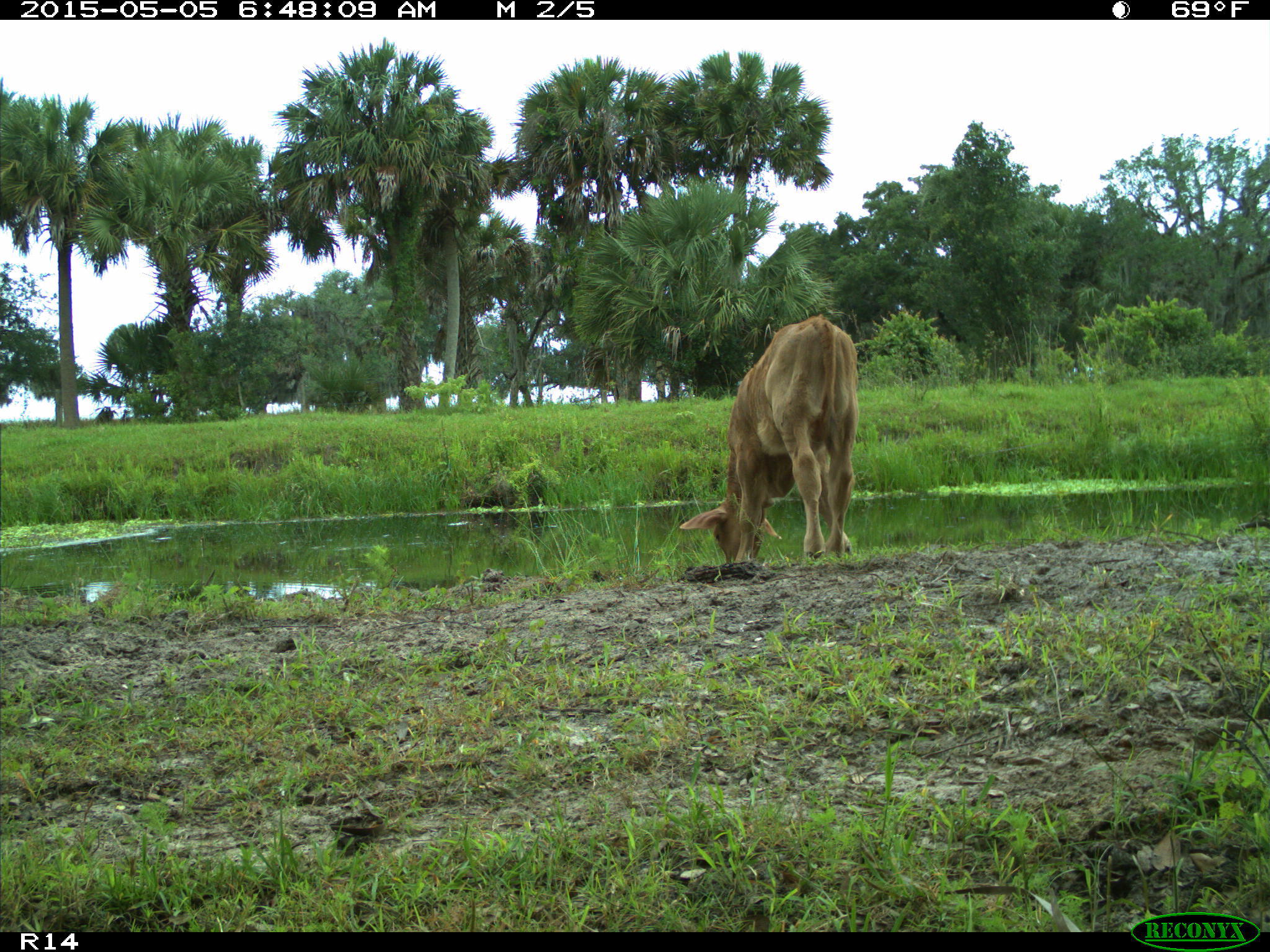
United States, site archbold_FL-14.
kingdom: Animalia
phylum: Chordata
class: Mammalia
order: Artiodactyla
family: Bovidae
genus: Bos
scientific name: Bos taurus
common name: domestic cow